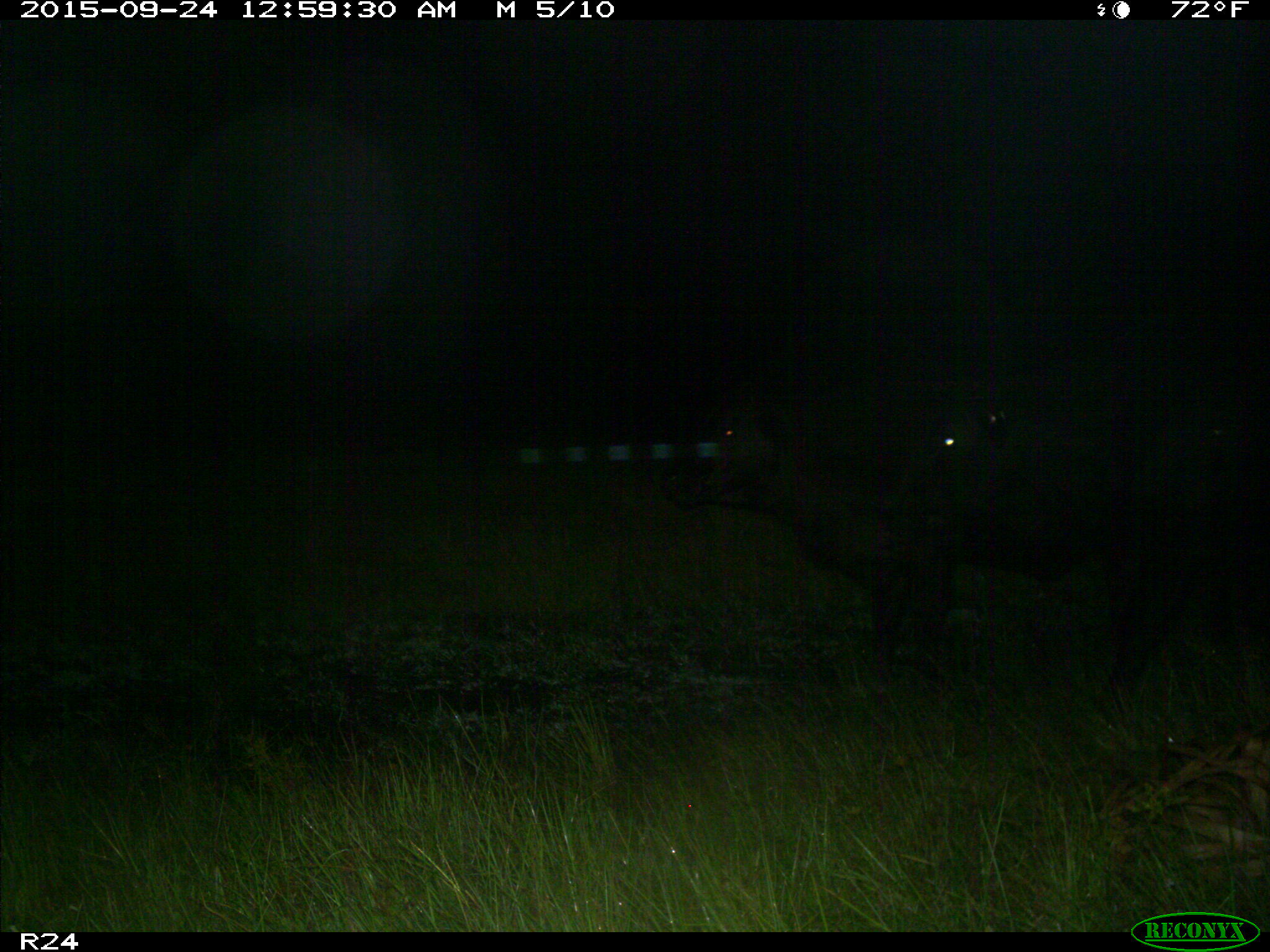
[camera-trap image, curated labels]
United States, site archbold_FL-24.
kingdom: Animalia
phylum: Chordata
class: Mammalia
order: Artiodactyla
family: Bovidae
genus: Bos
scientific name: Bos taurus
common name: domestic cow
Bos taurus (domestic cow).